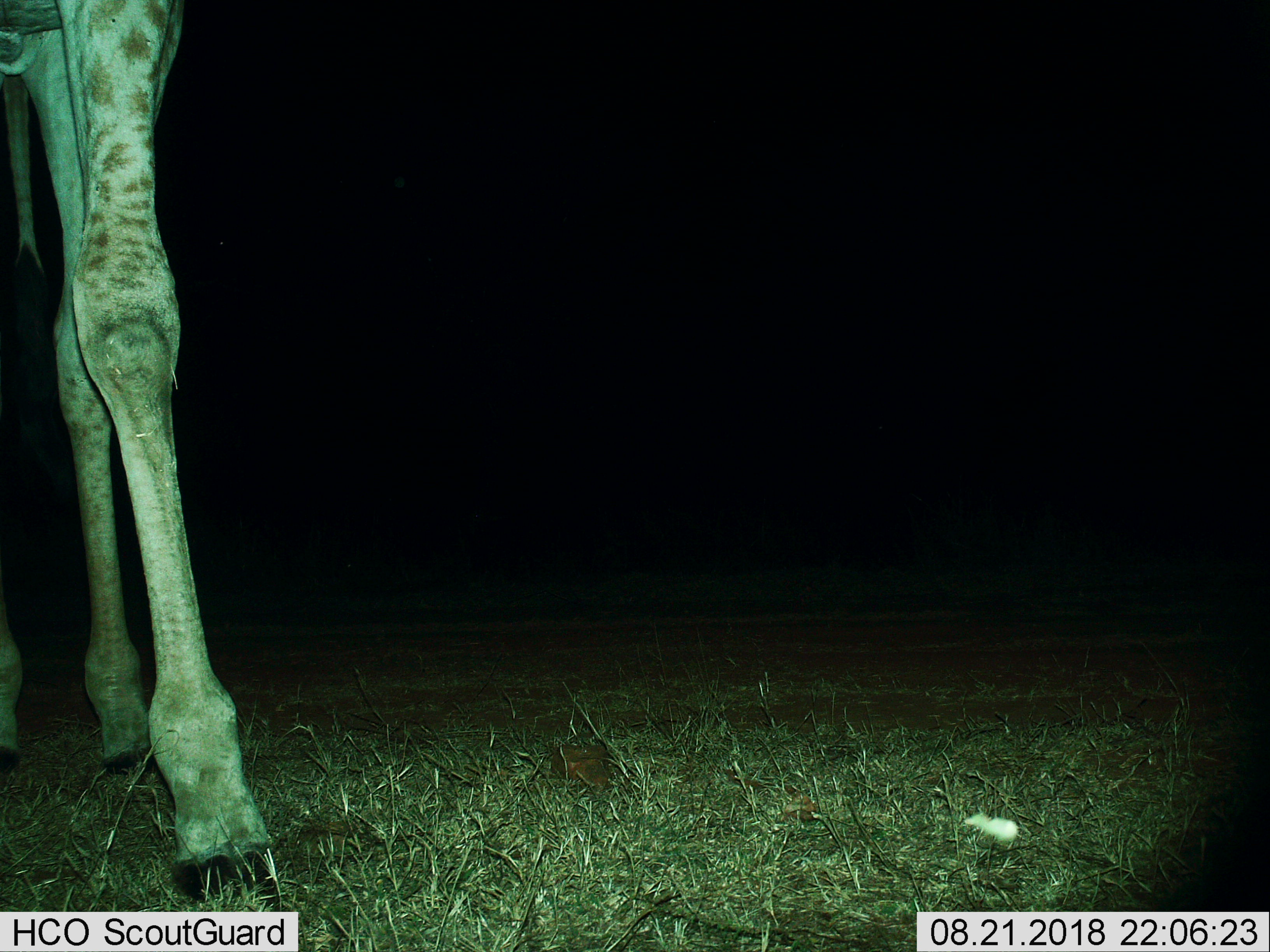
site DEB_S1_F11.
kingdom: Animalia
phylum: Chordata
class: Mammalia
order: Artiodactyla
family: Giraffidae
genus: Giraffa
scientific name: Giraffa camelopardalis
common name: giraffe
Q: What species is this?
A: Giraffe (Giraffa camelopardalis).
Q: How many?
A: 1.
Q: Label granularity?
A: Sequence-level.